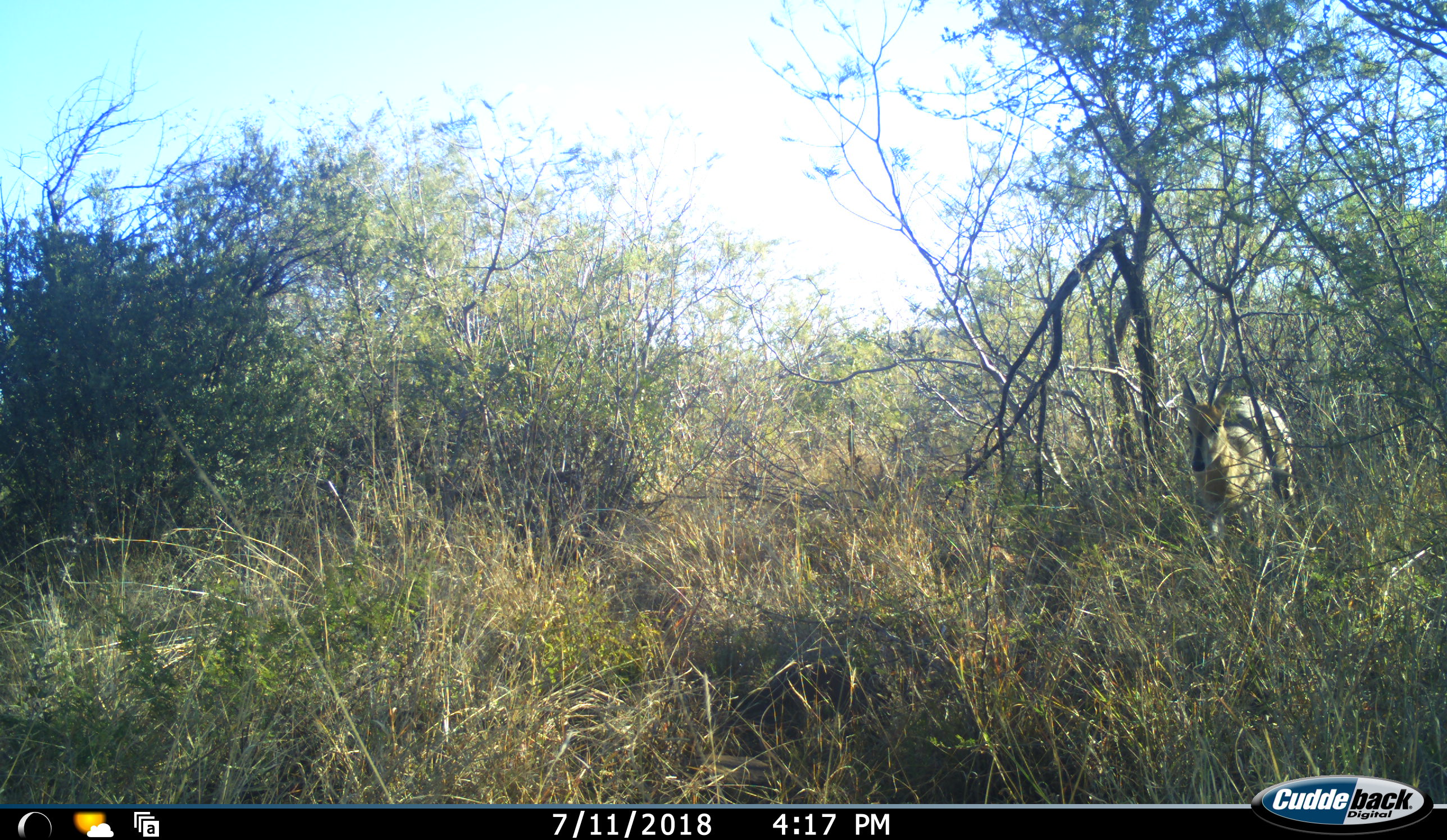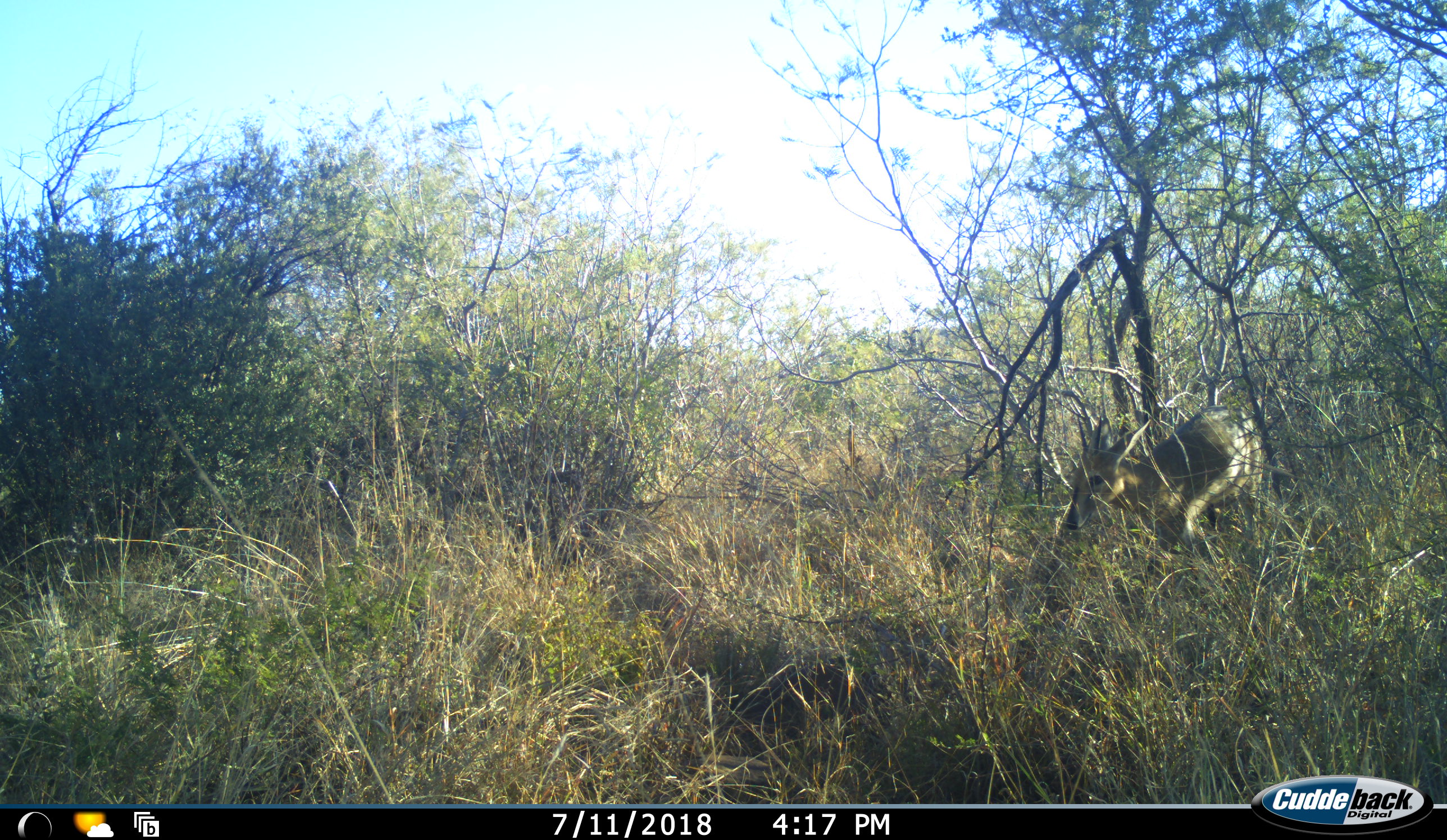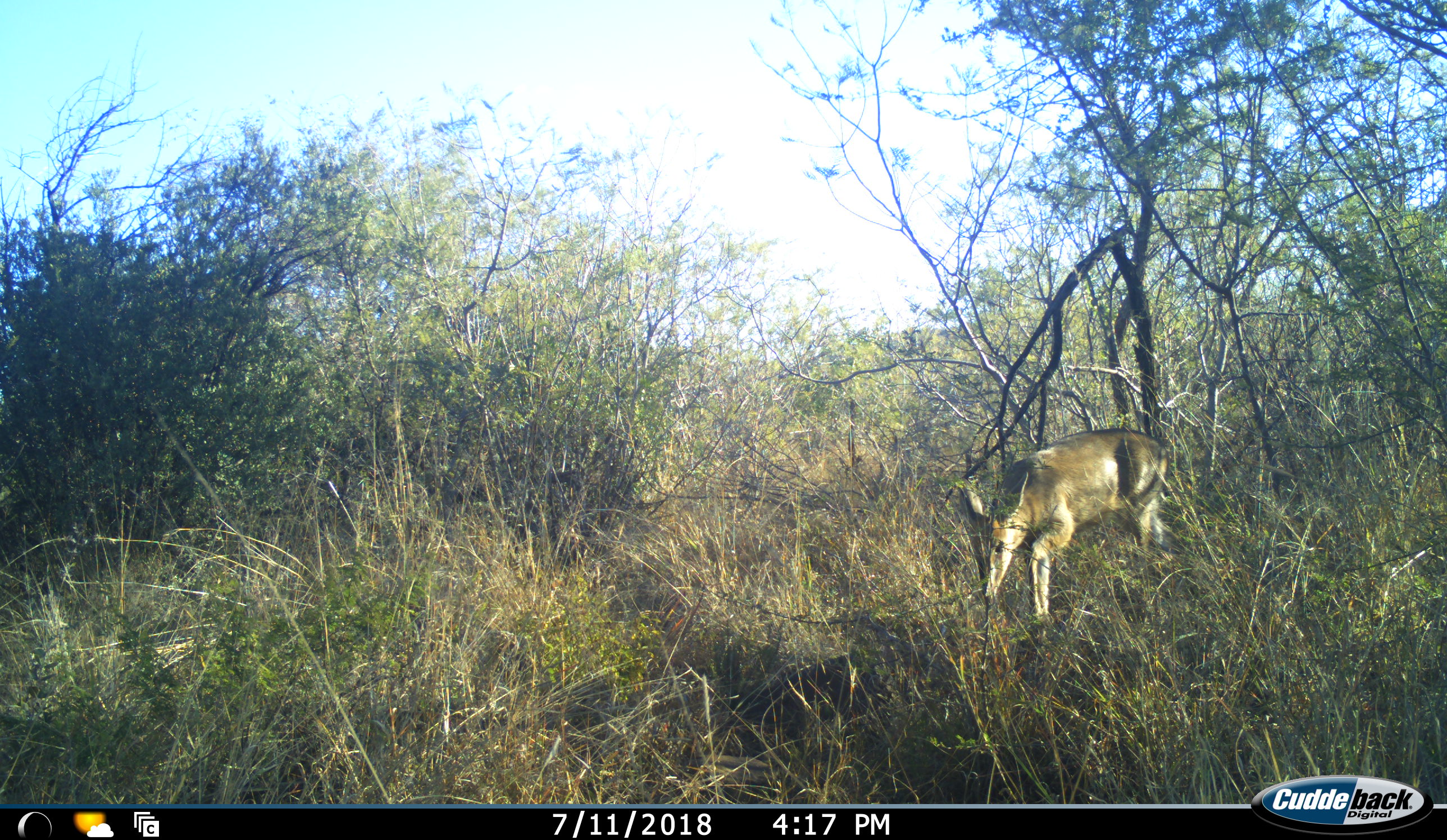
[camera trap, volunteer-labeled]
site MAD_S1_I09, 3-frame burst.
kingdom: Animalia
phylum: Chordata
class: Mammalia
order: Artiodactyla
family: Bovidae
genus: Sylvicapra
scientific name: Sylvicapra grimmia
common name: common duiker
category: duikercommongrey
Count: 1.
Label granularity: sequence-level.